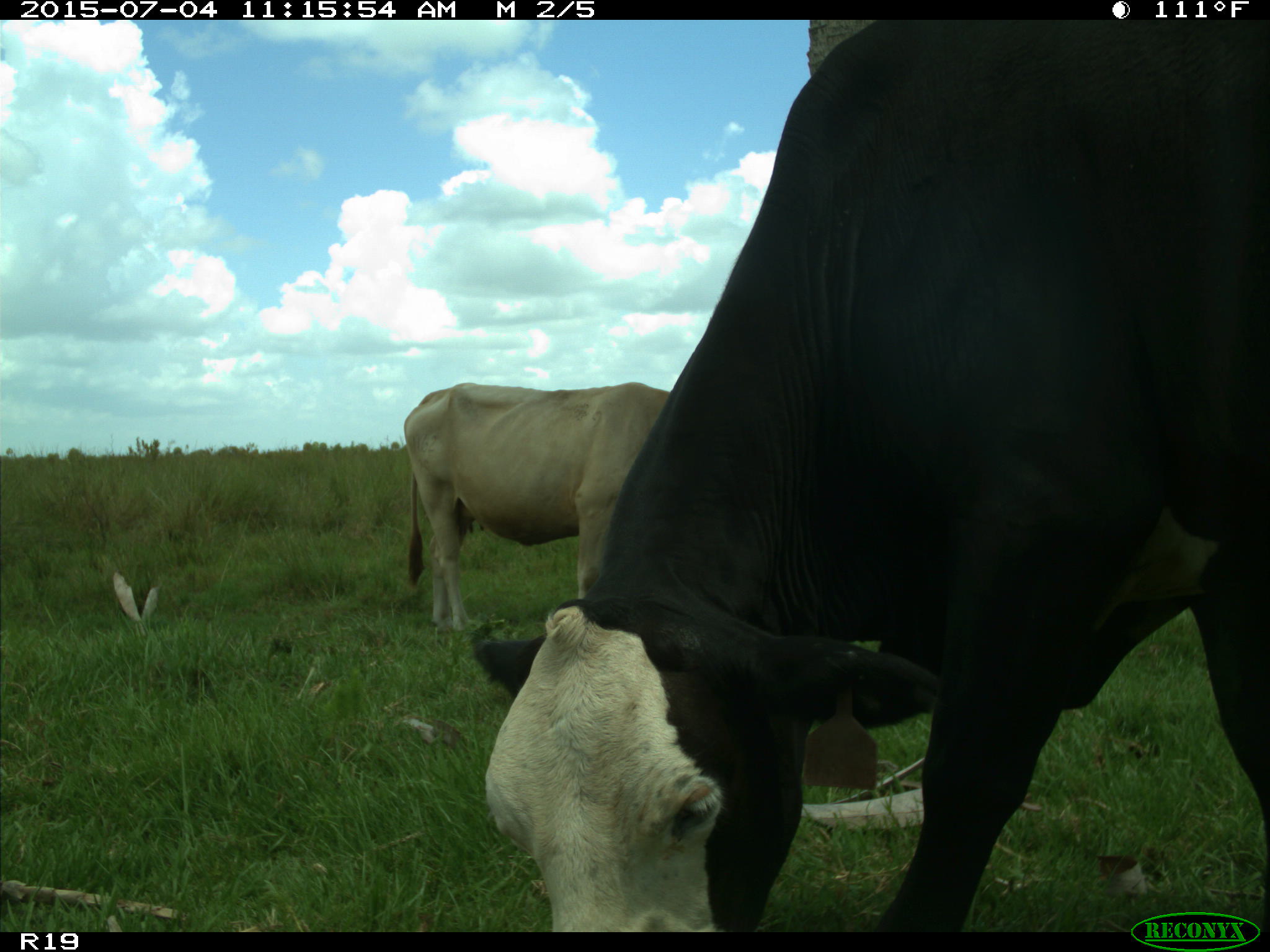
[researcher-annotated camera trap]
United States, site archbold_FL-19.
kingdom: Animalia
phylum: Chordata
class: Mammalia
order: Artiodactyla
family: Bovidae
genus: Bos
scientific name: Bos taurus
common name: domestic cow